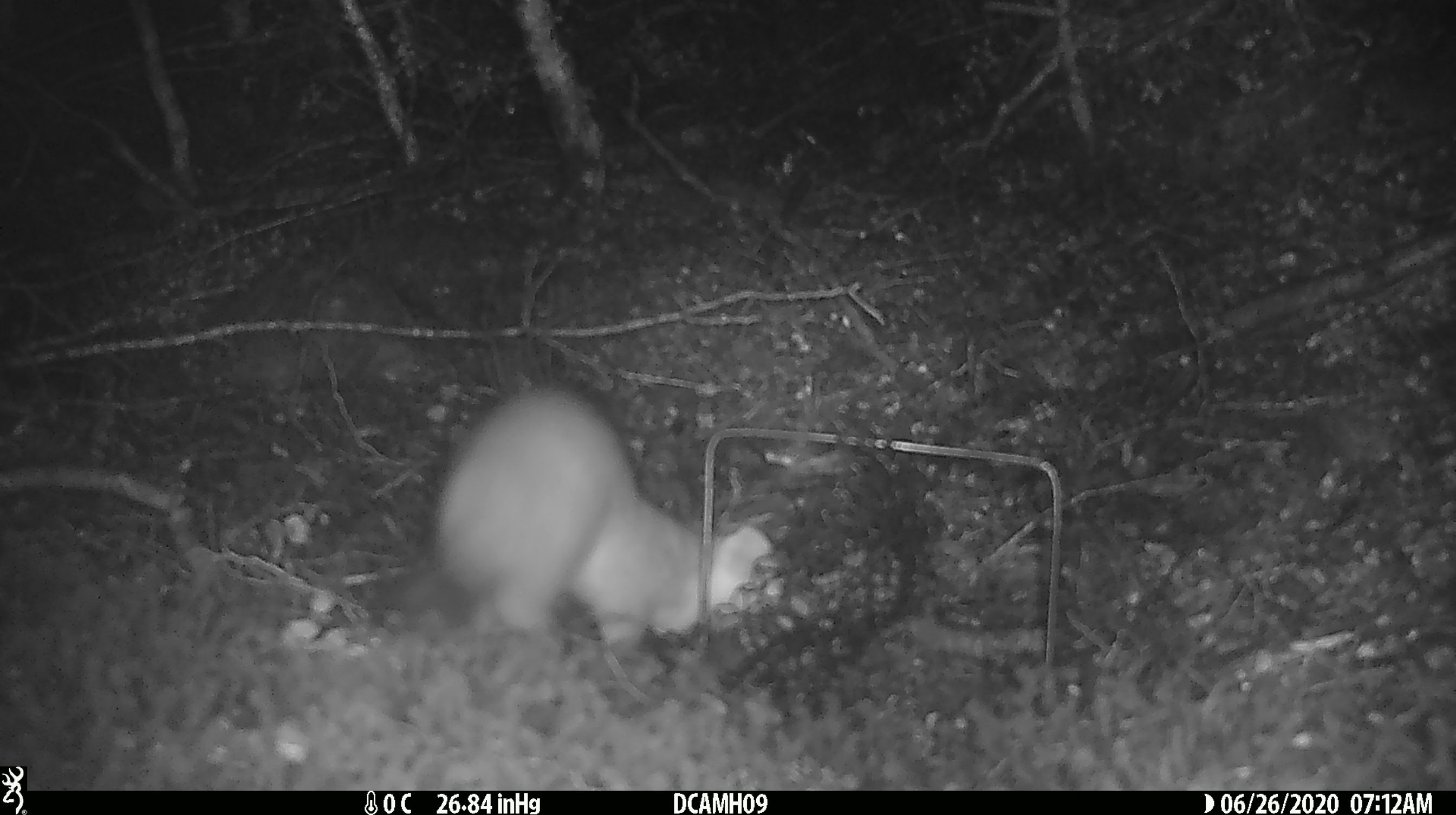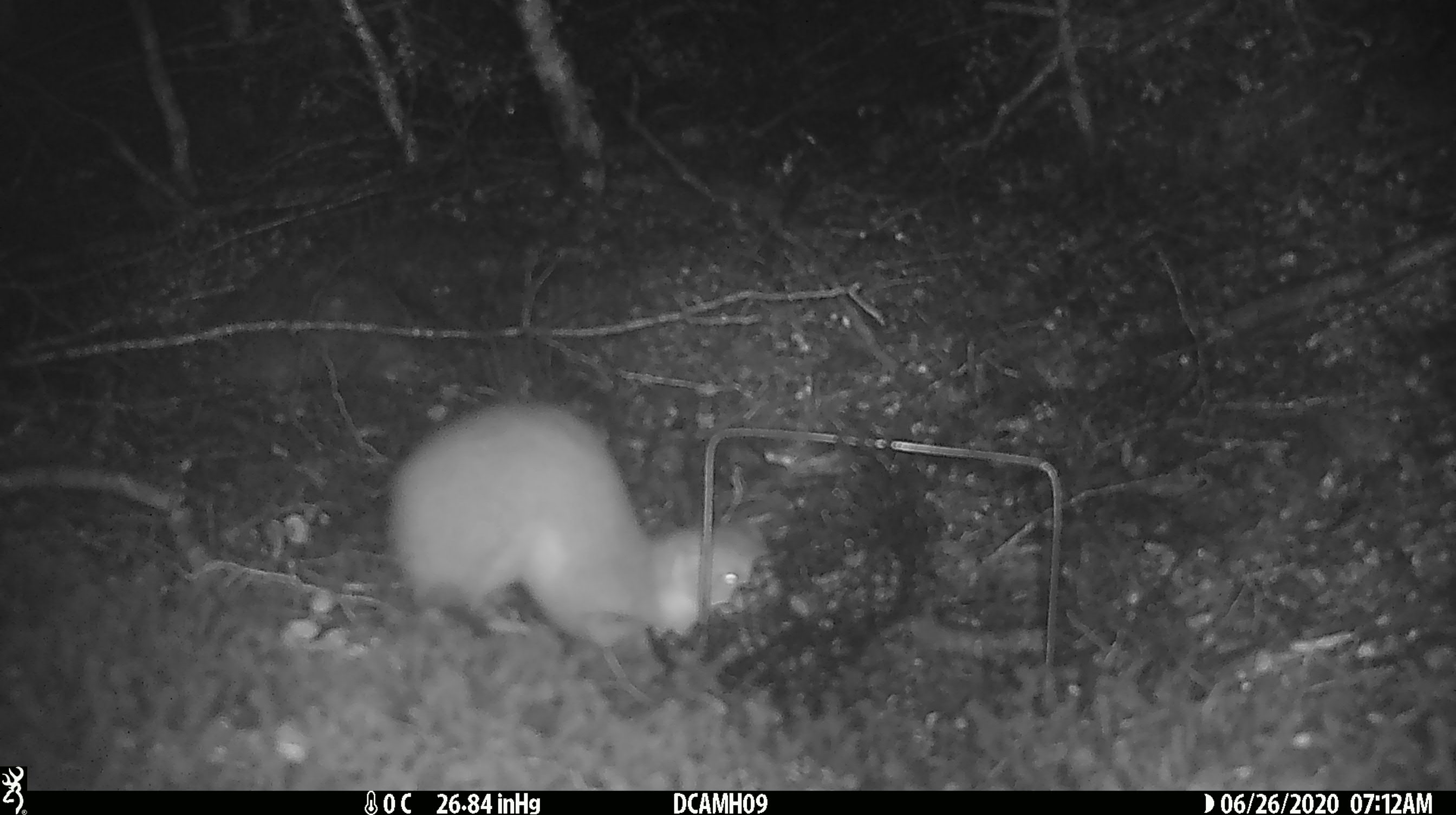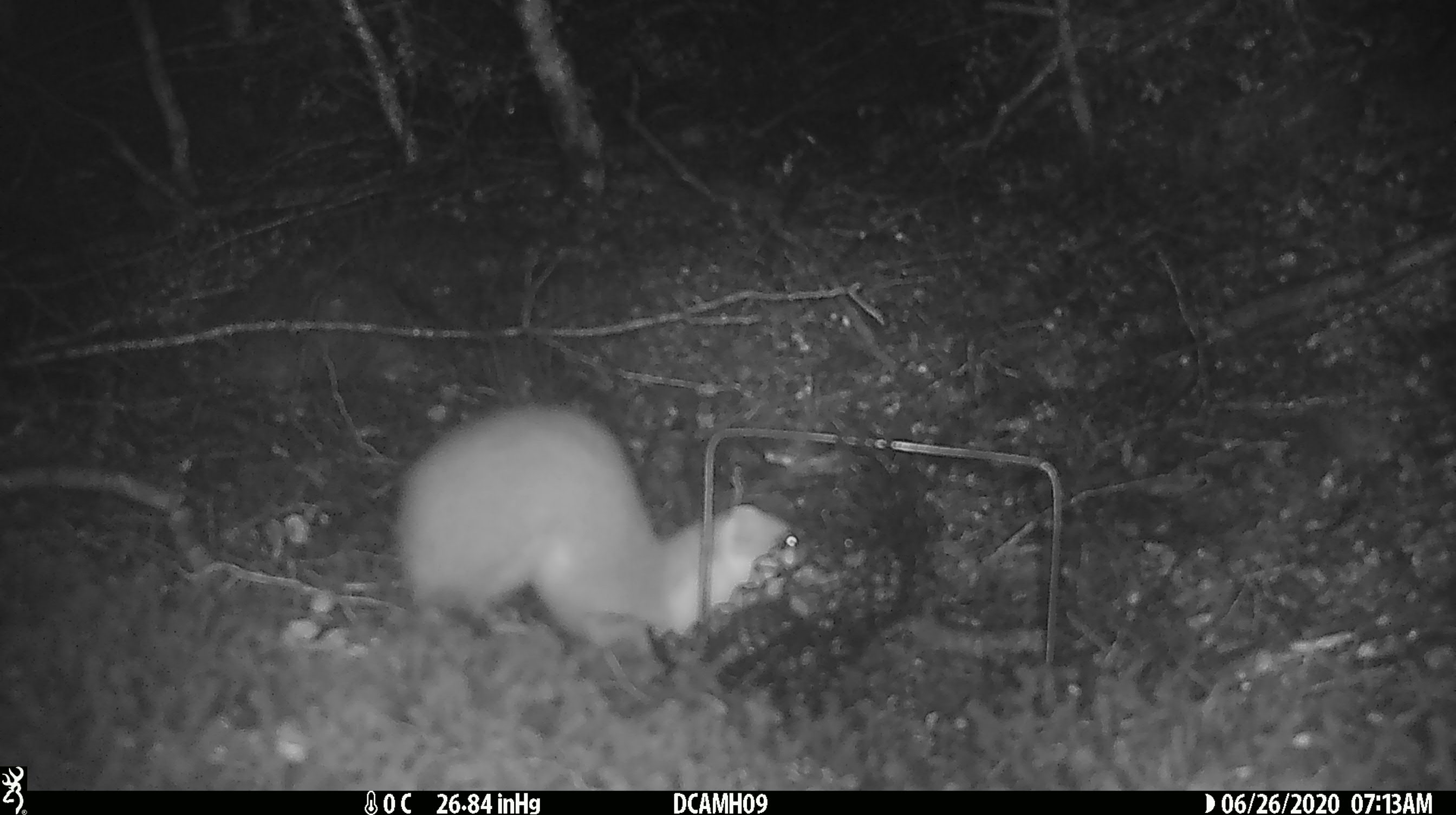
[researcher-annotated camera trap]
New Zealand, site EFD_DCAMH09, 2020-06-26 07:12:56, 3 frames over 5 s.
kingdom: Animalia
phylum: Chordata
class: Mammalia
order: Carnivora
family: Mustelidae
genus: Mustela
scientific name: Mustela erminea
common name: stoat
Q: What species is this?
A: Stoat (Mustela erminea).